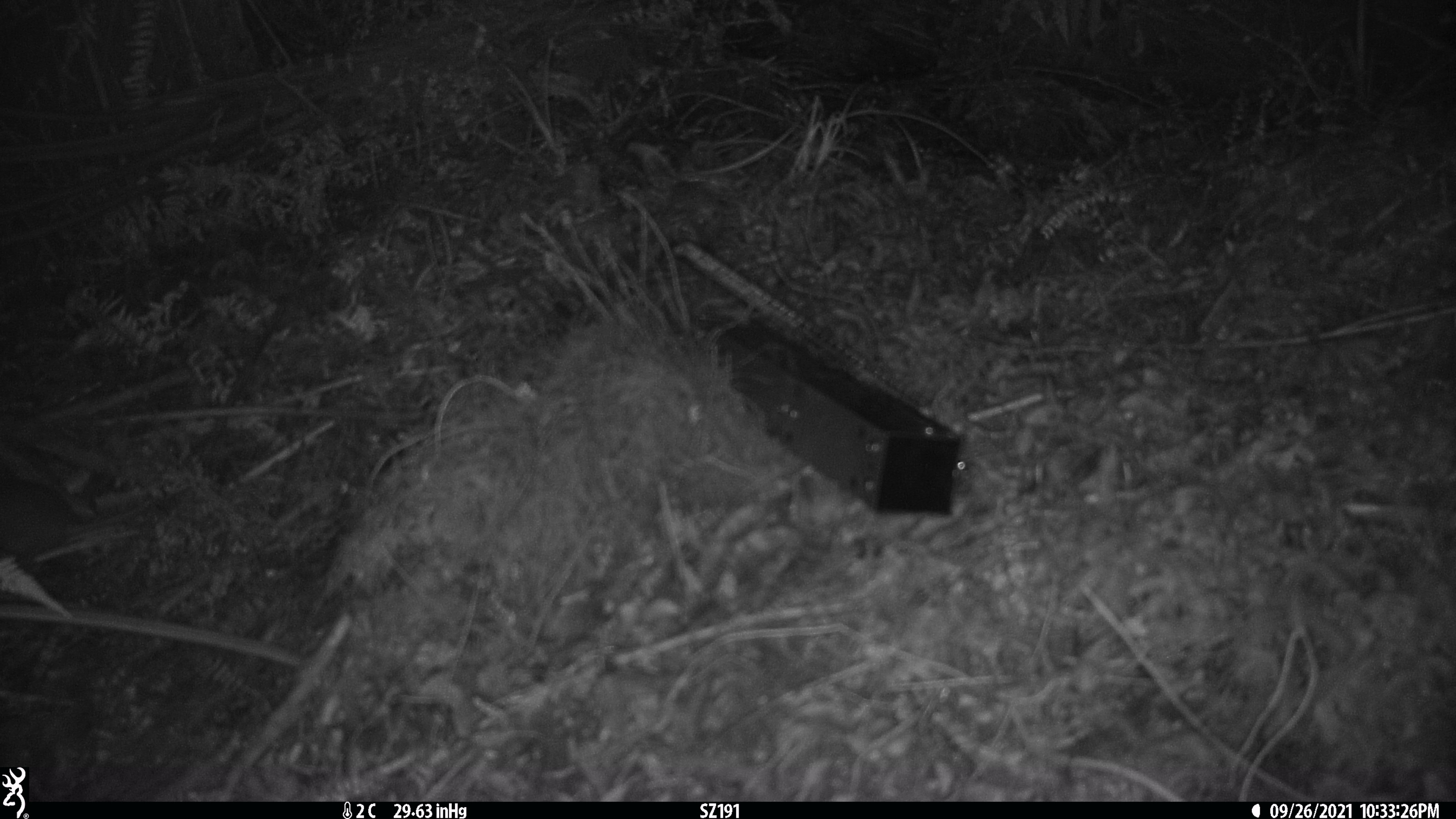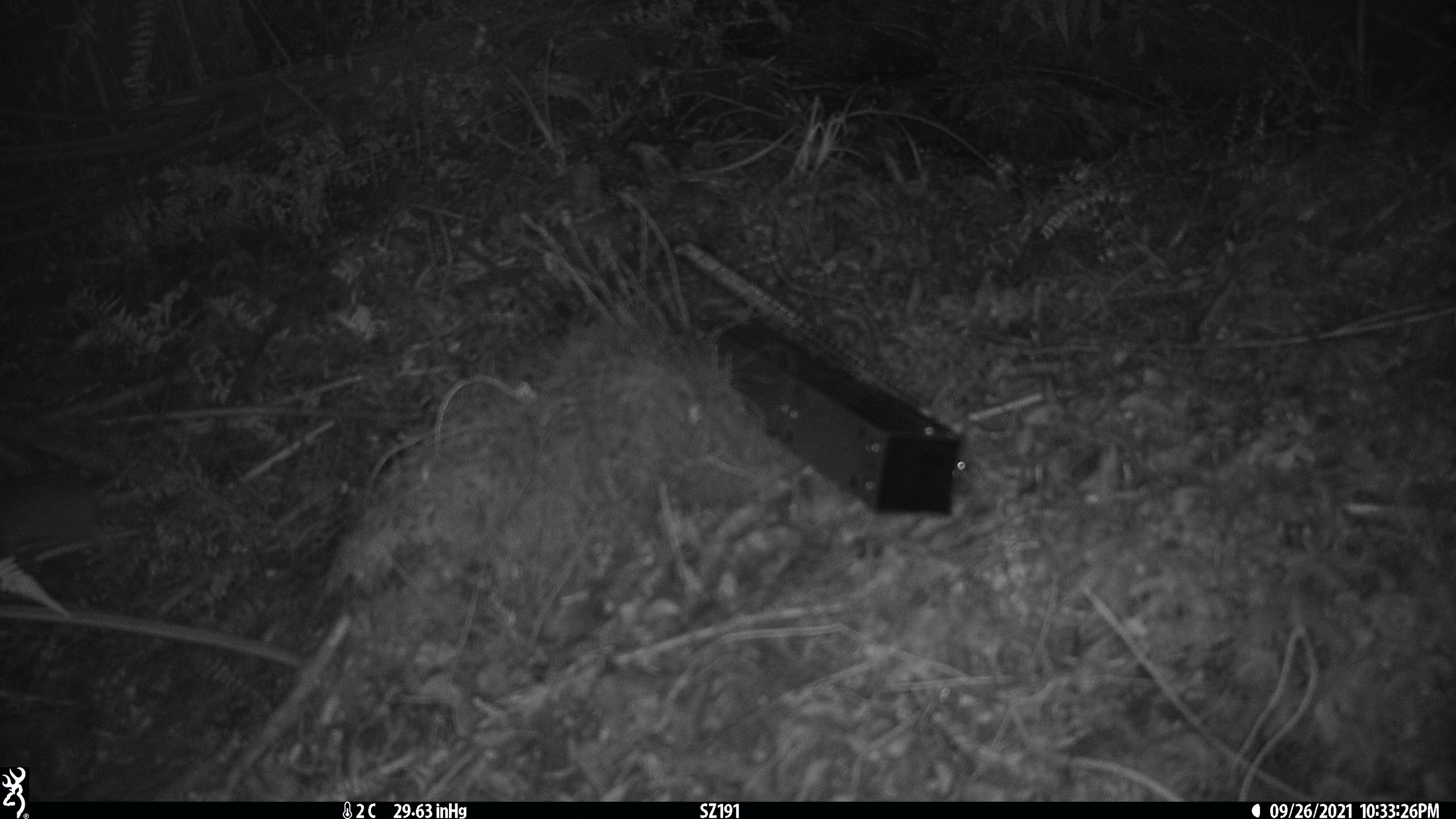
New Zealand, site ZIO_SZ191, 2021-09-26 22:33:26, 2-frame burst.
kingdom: Animalia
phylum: Chordata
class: Mammalia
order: Rodentia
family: Muridae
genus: Rattus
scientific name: Rattus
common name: rat